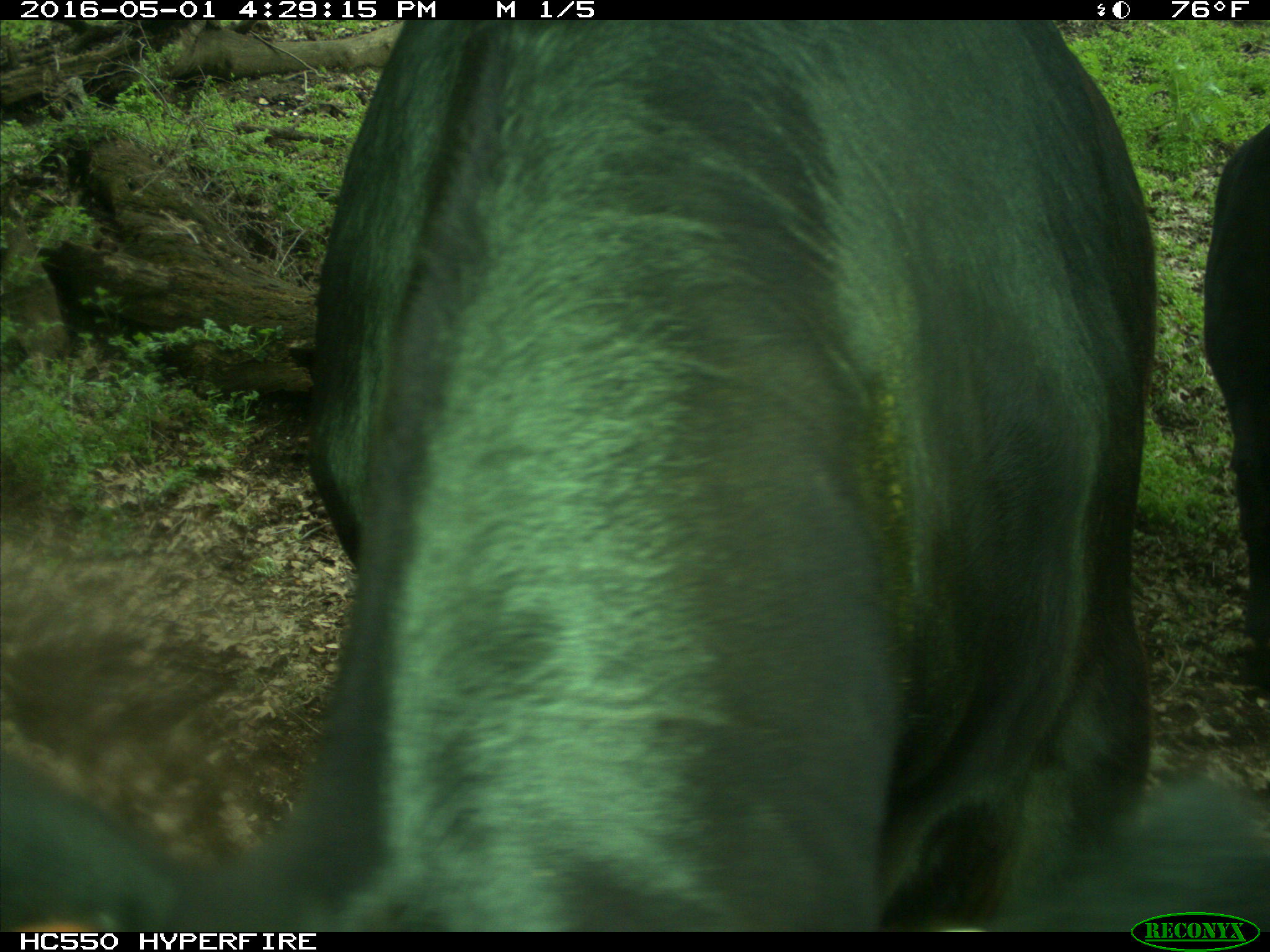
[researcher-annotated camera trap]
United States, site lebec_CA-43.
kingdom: Animalia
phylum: Chordata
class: Mammalia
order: Artiodactyla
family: Bovidae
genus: Bos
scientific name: Bos taurus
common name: domestic cow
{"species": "Bos taurus (domestic cow)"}